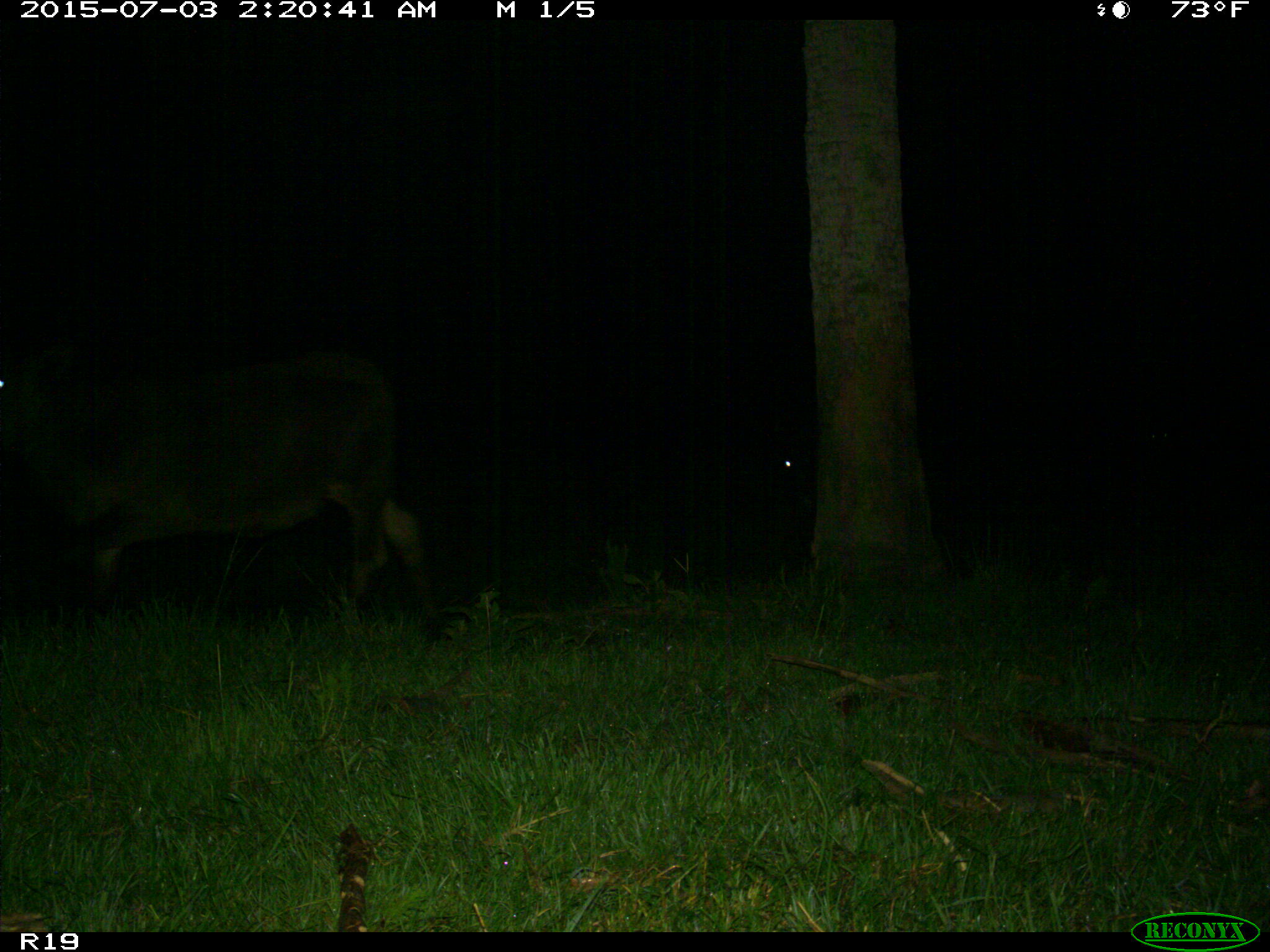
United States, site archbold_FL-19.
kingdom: Animalia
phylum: Chordata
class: Mammalia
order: Artiodactyla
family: Bovidae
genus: Bos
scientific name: Bos taurus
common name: domestic cow